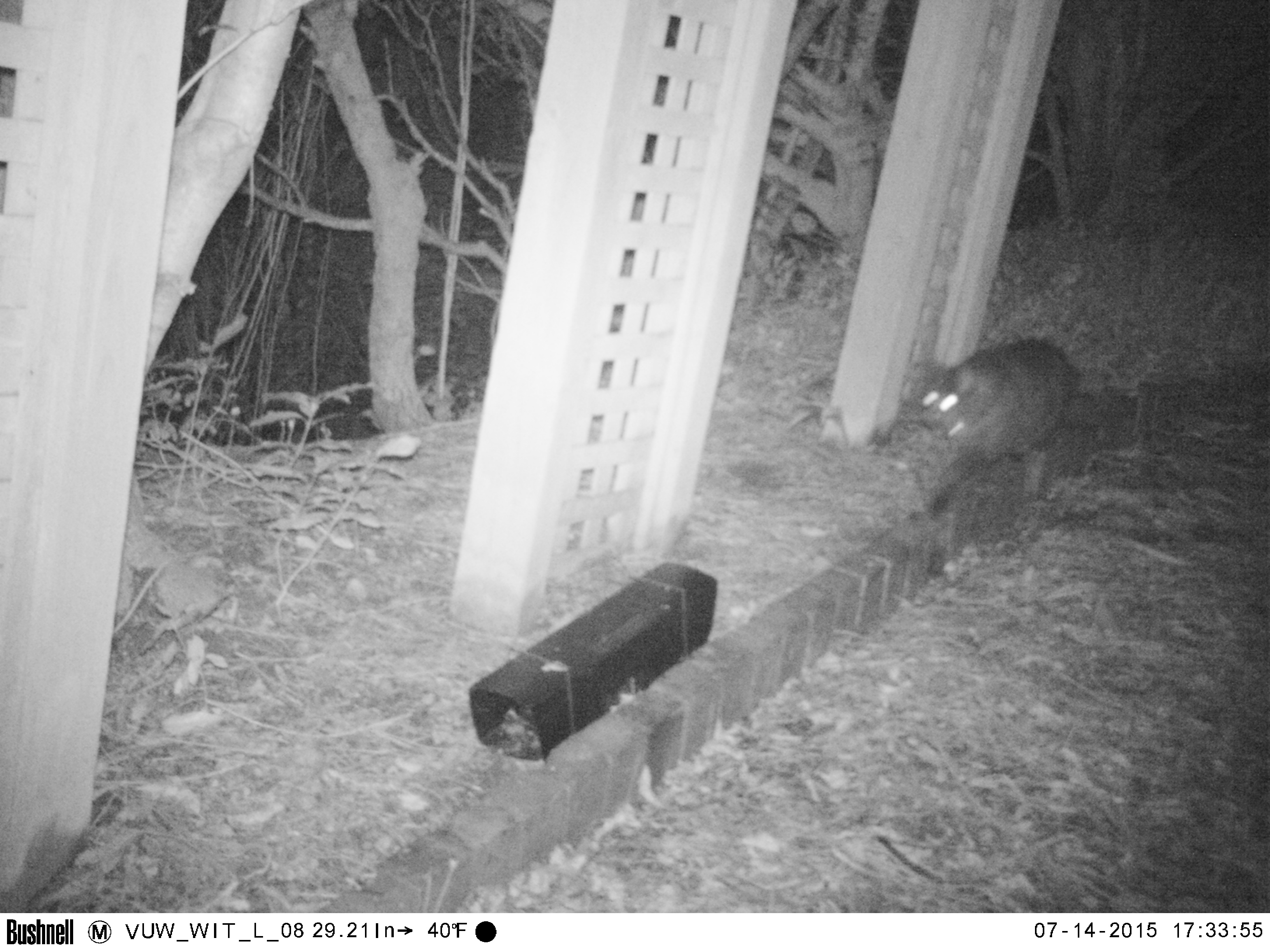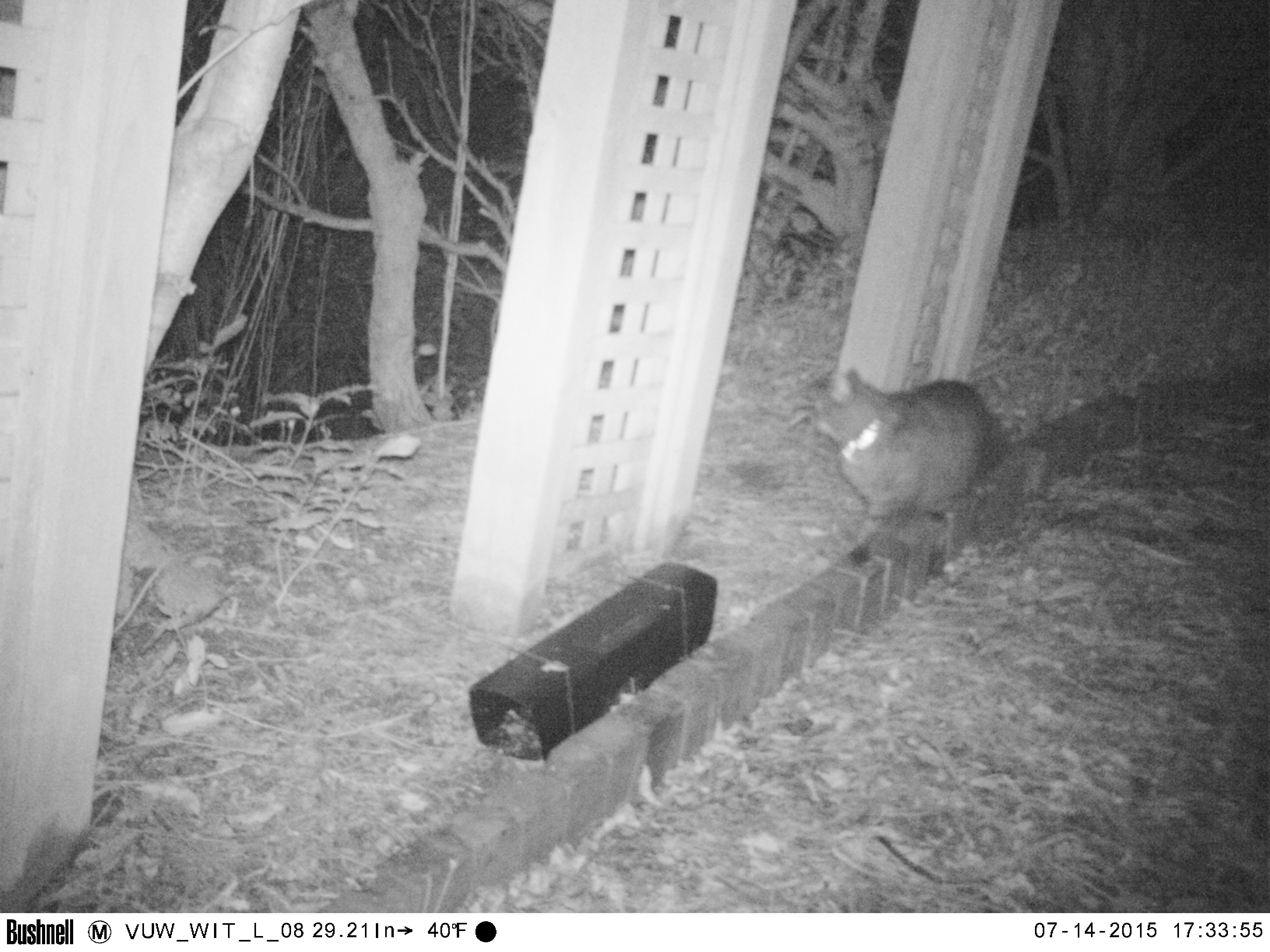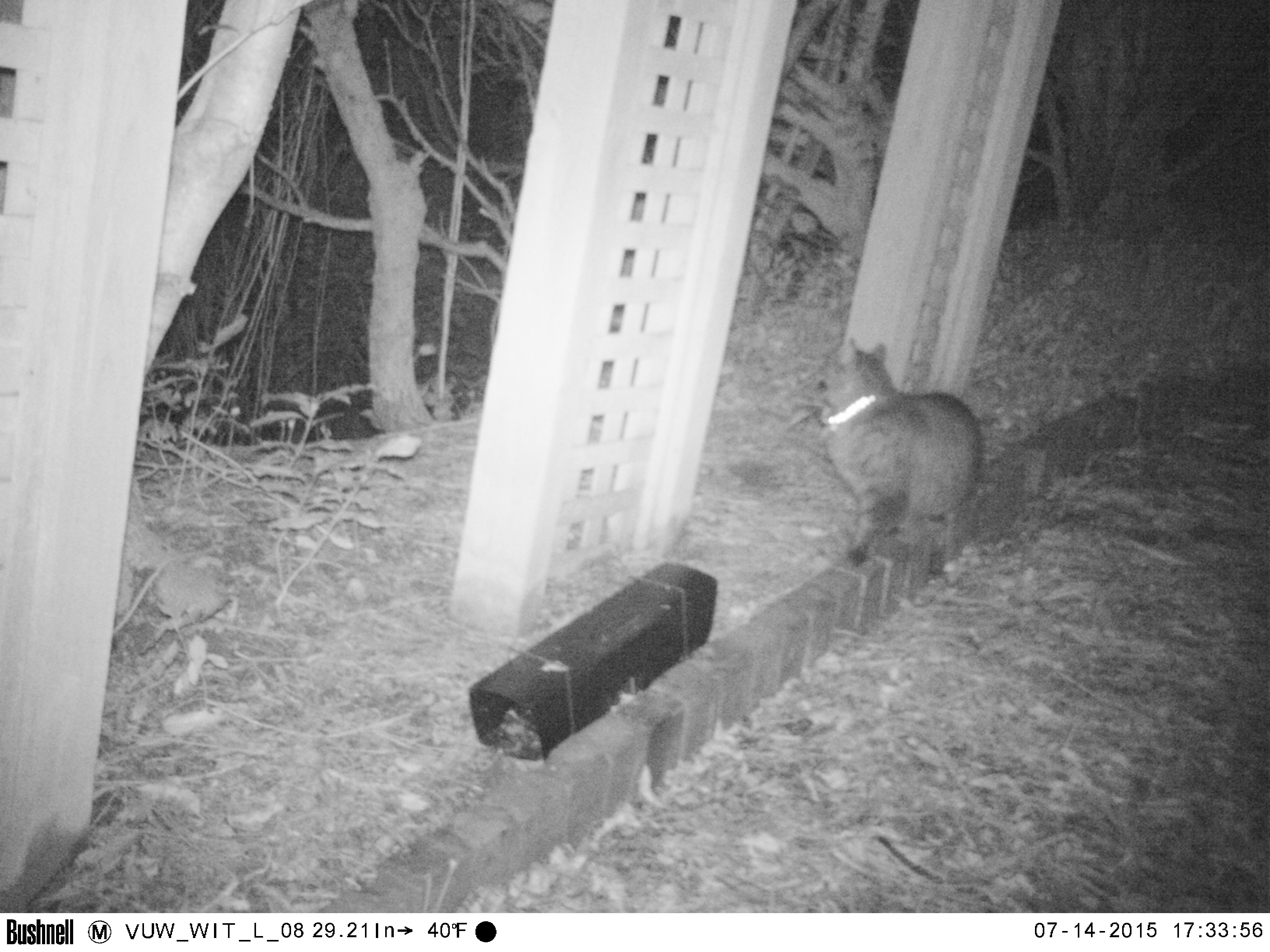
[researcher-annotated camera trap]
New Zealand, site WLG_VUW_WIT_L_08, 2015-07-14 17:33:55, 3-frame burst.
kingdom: Animalia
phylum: Chordata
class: Mammalia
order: Carnivora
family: Felidae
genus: Felis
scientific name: Felis catus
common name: domestic cat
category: cat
Cat (domestic cat) (Felis catus).